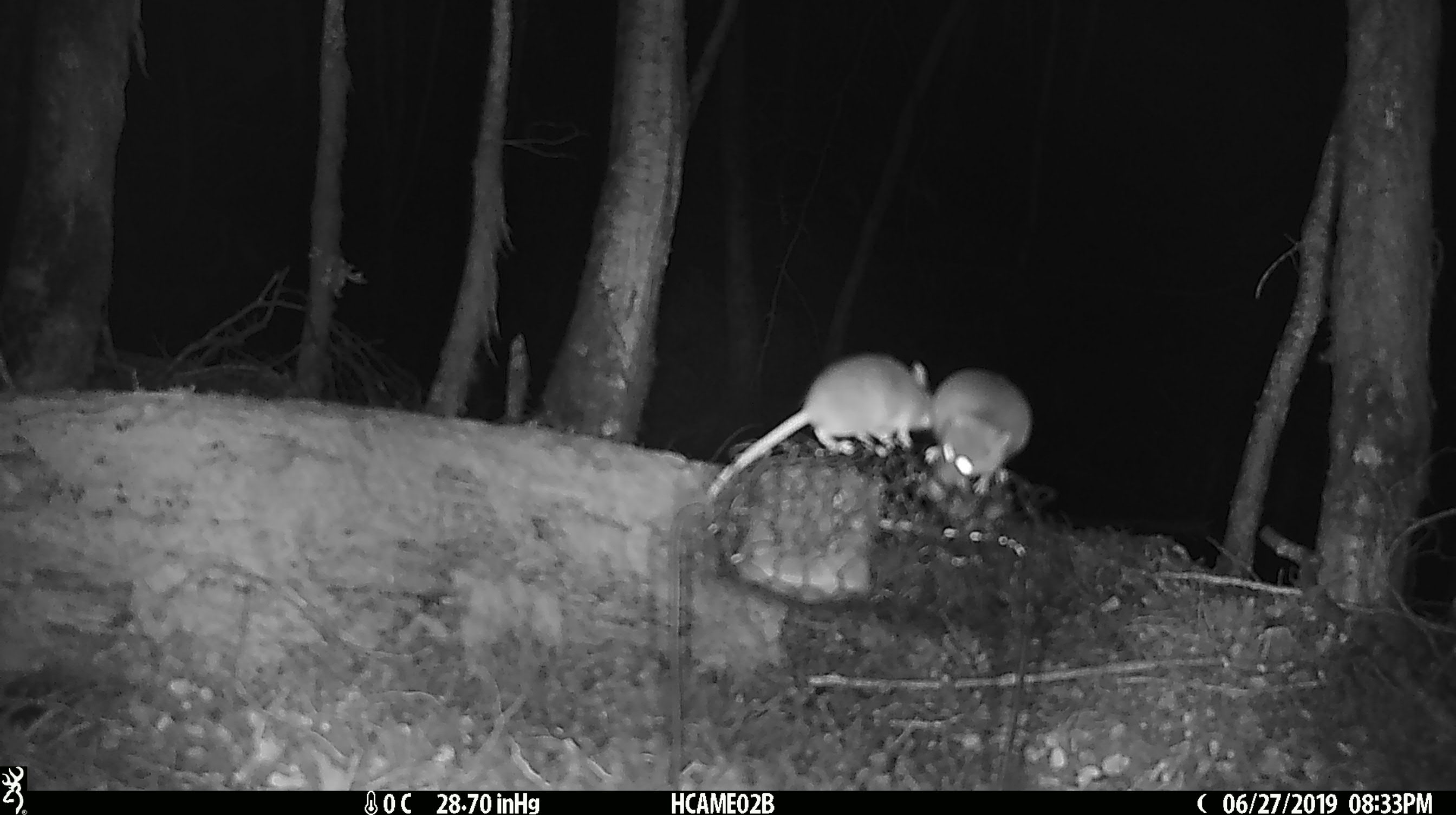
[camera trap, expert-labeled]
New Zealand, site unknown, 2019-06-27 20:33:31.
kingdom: Animalia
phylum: Chordata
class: Mammalia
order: Rodentia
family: Muridae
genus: Mus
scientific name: Mus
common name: mouse